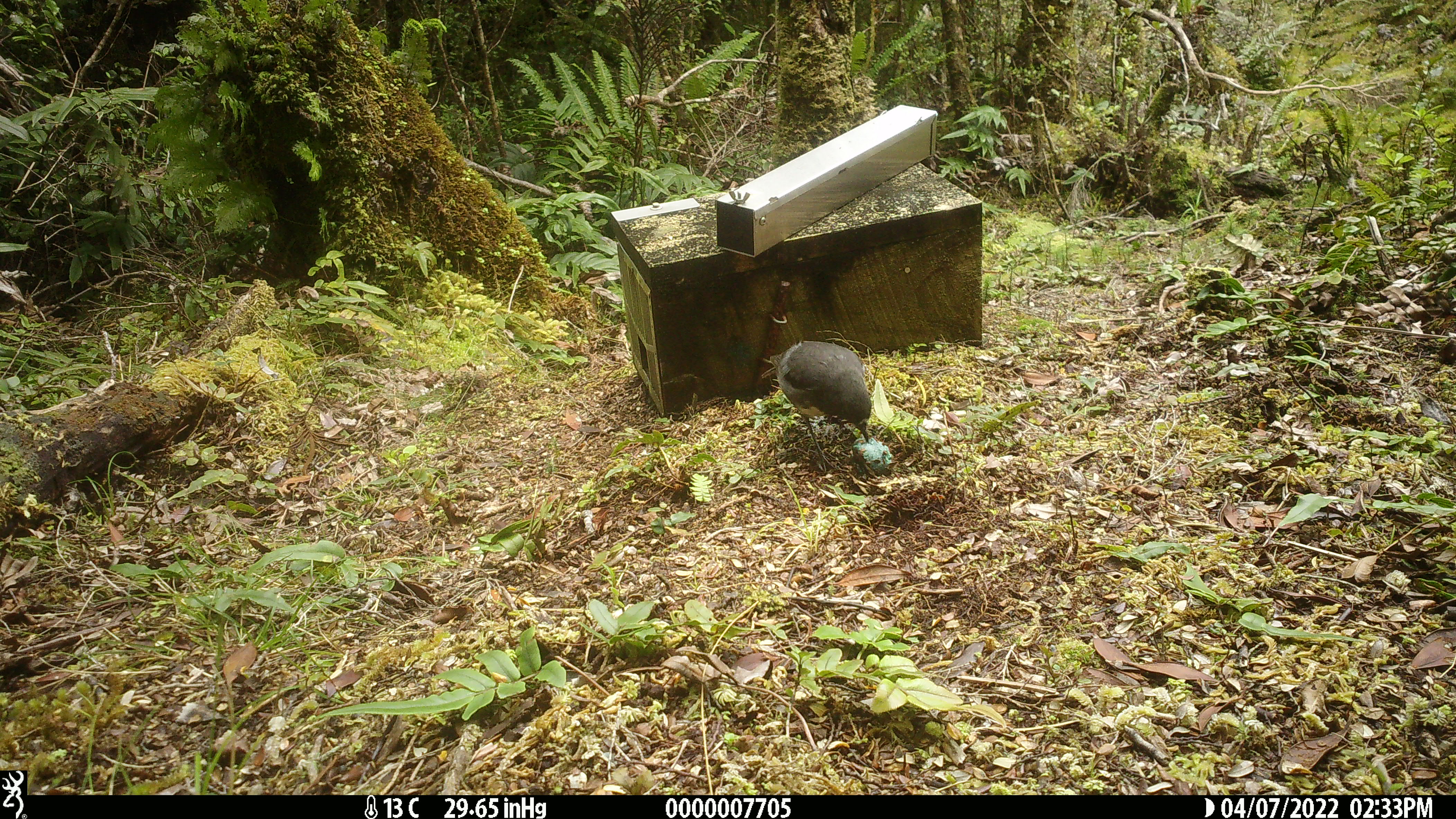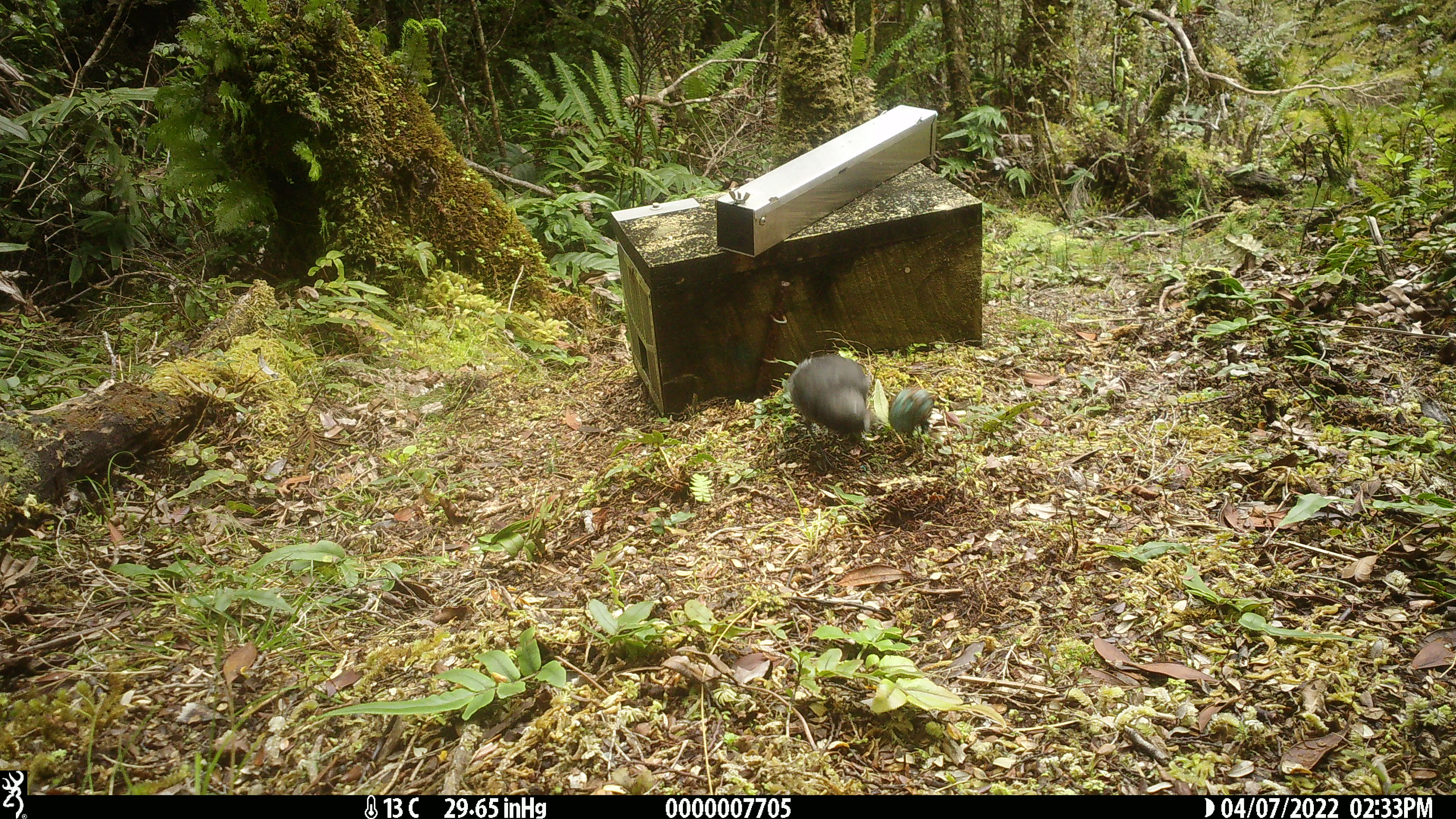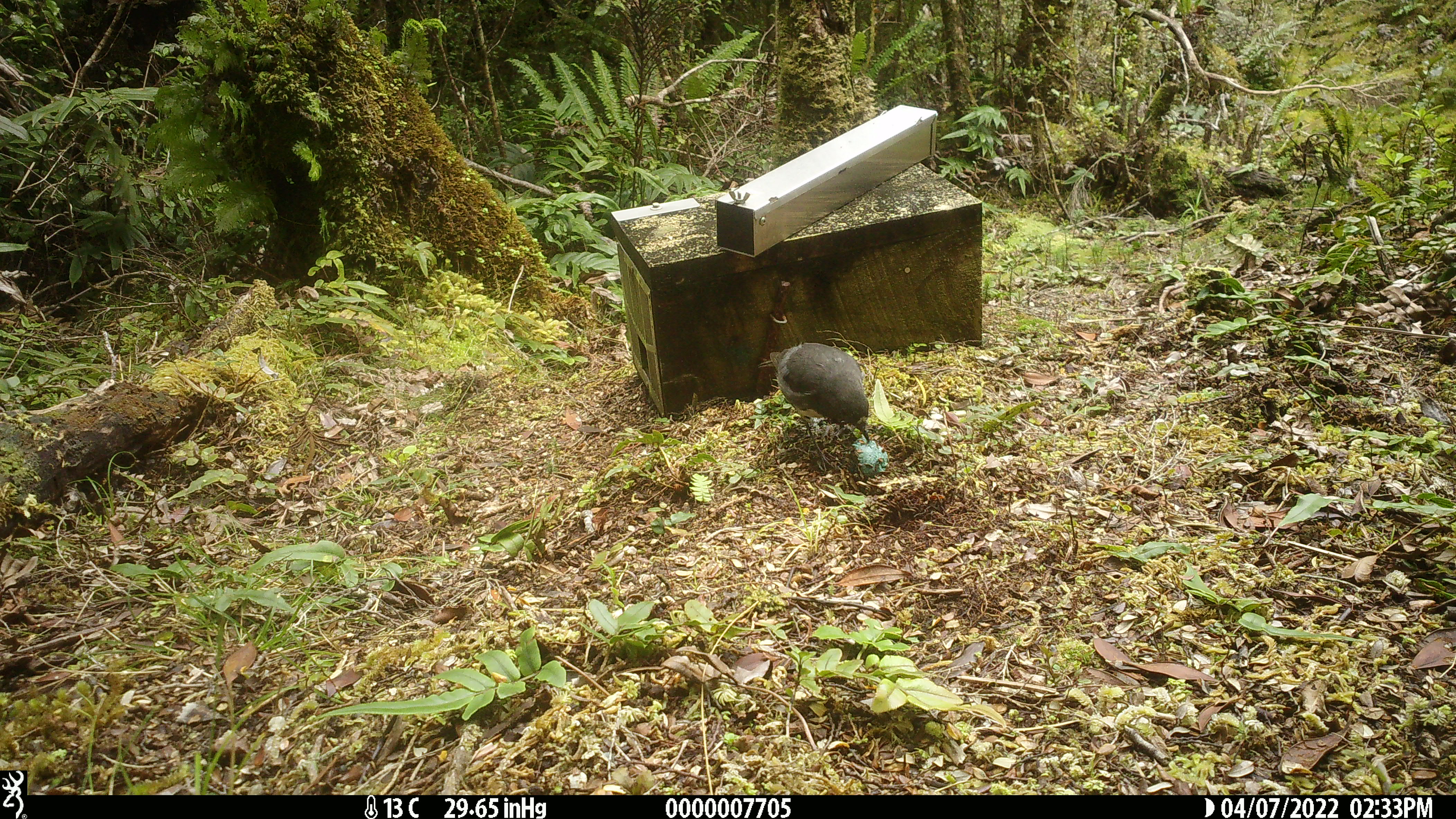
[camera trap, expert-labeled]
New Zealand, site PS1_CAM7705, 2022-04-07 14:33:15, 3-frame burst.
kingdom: Animalia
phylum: Chordata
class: Aves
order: Passeriformes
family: Petroicidae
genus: Petroica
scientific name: Petroica australis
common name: new zealand robin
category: robin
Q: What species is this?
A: Robin (new zealand robin) (Petroica australis).